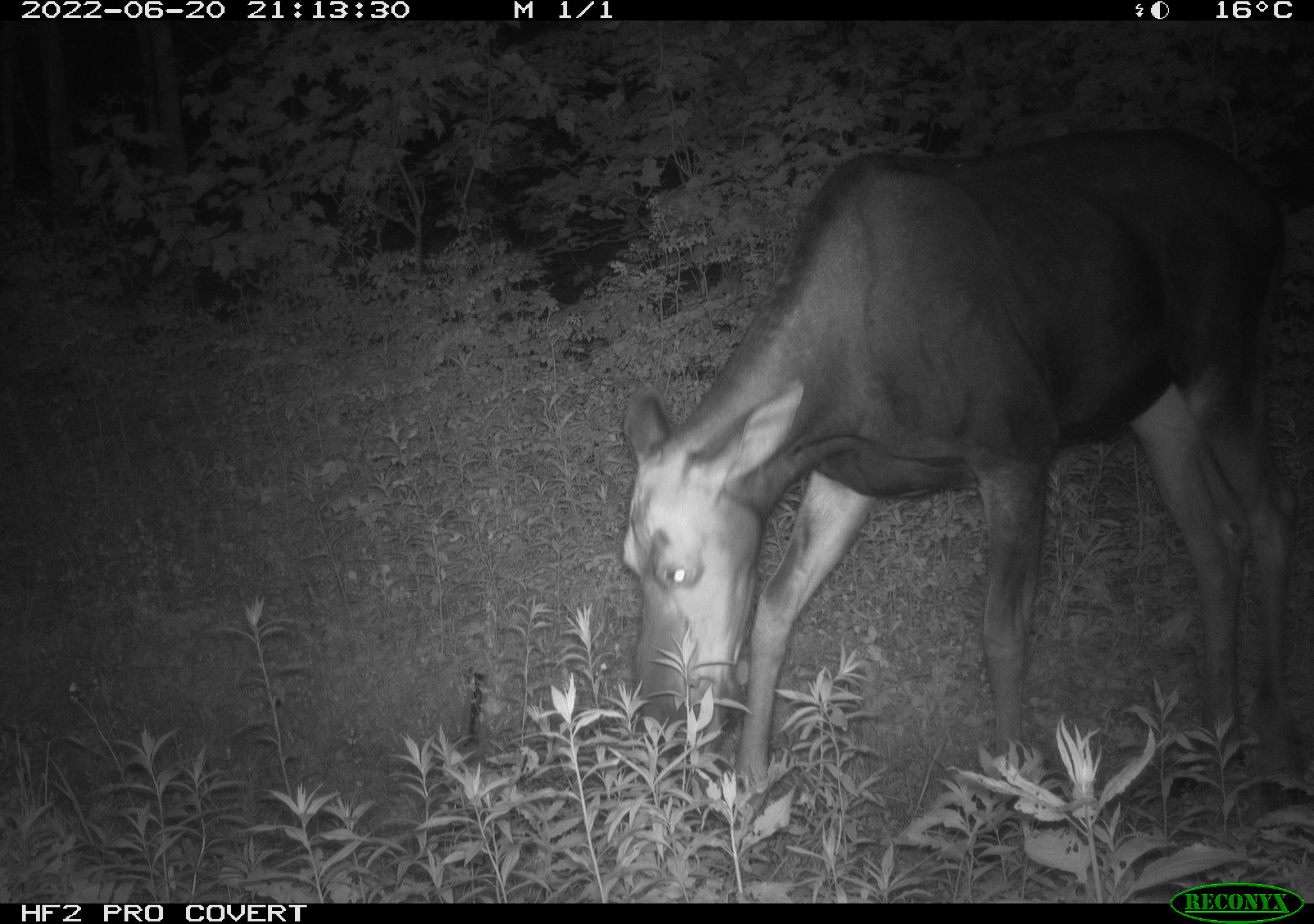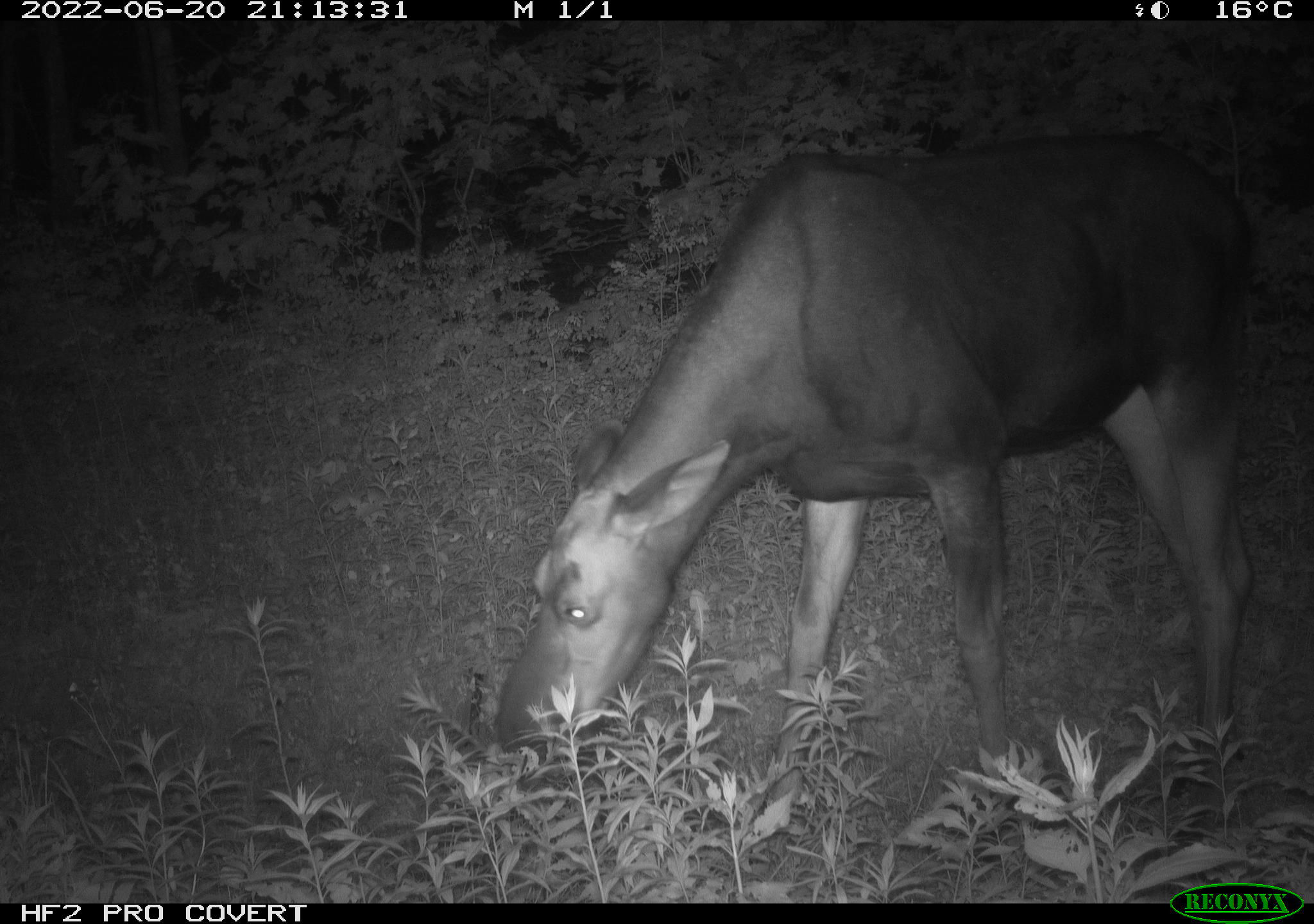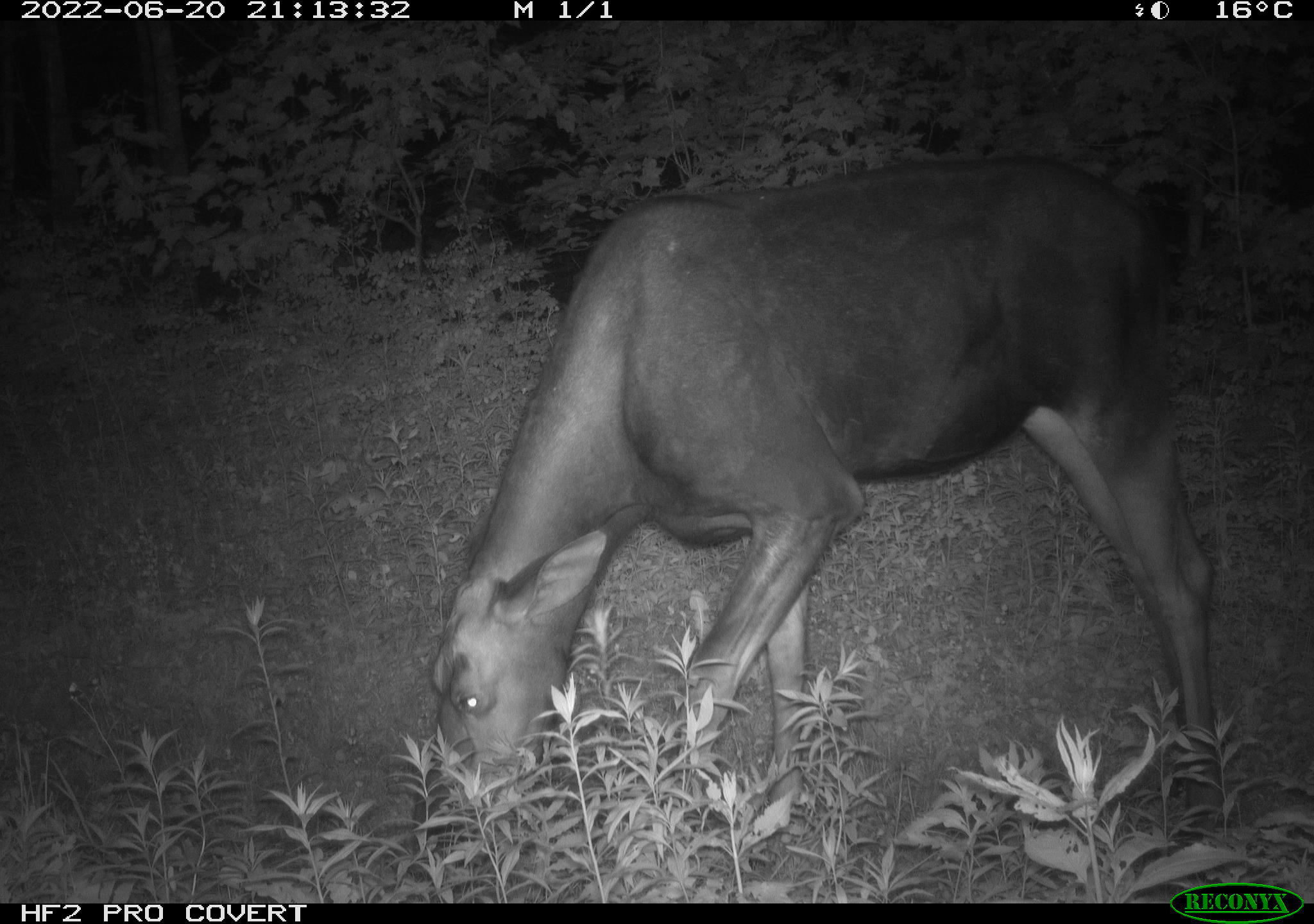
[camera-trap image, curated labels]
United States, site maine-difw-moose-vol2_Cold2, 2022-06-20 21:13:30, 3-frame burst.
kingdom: Animalia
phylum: Chordata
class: Mammalia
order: Artiodactyla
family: Cervidae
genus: Alces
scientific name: Alces alces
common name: moose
Moose (Alces alces).